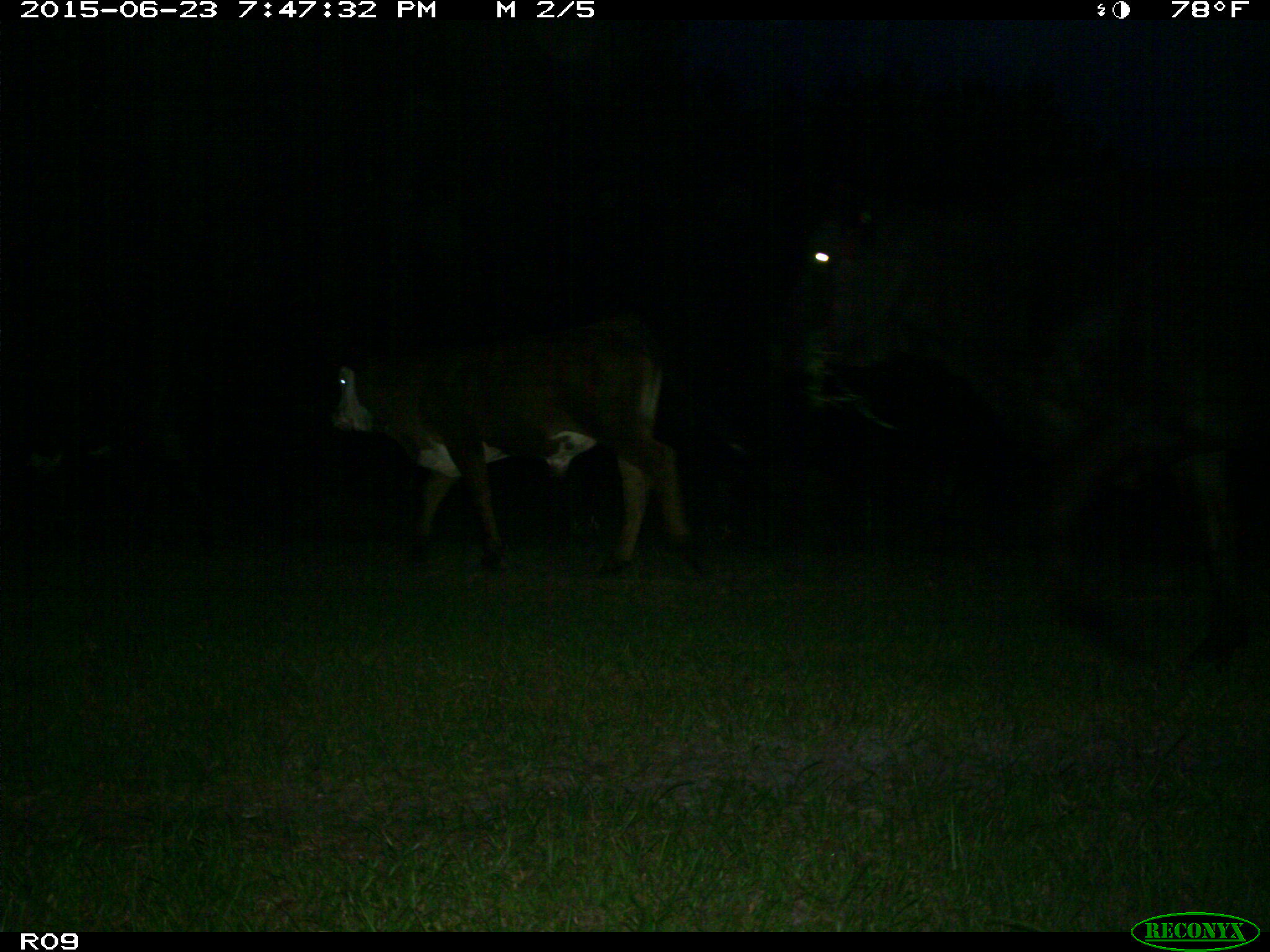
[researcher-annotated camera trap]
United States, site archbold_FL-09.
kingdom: Animalia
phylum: Chordata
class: Mammalia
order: Artiodactyla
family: Bovidae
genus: Bos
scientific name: Bos taurus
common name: domestic cow